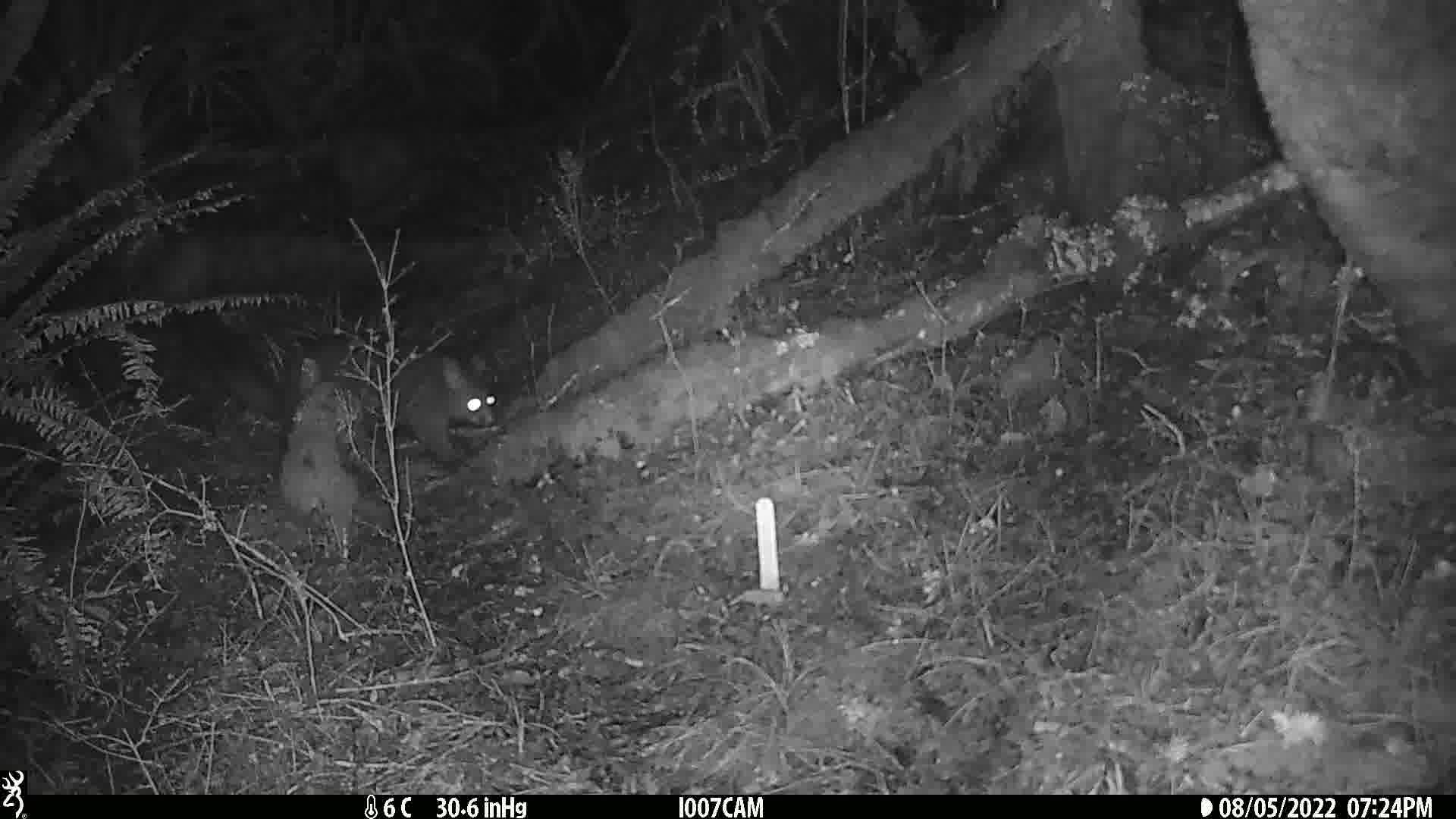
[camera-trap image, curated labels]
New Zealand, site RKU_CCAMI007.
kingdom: Animalia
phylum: Chordata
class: Mammalia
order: Diprotodontia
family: Phalangeridae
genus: Trichosurus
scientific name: Trichosurus vulpecula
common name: common brushtail possum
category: possum